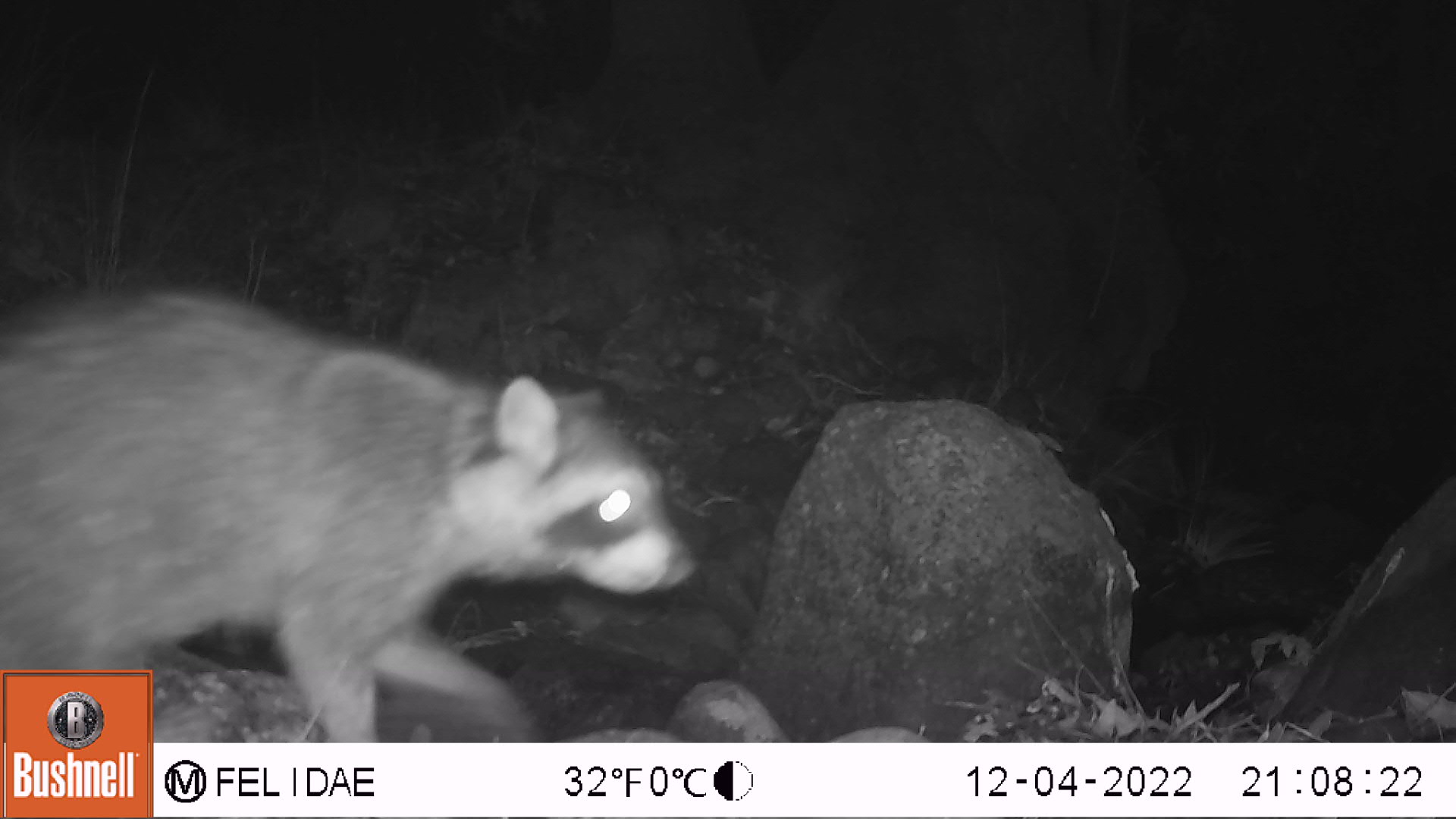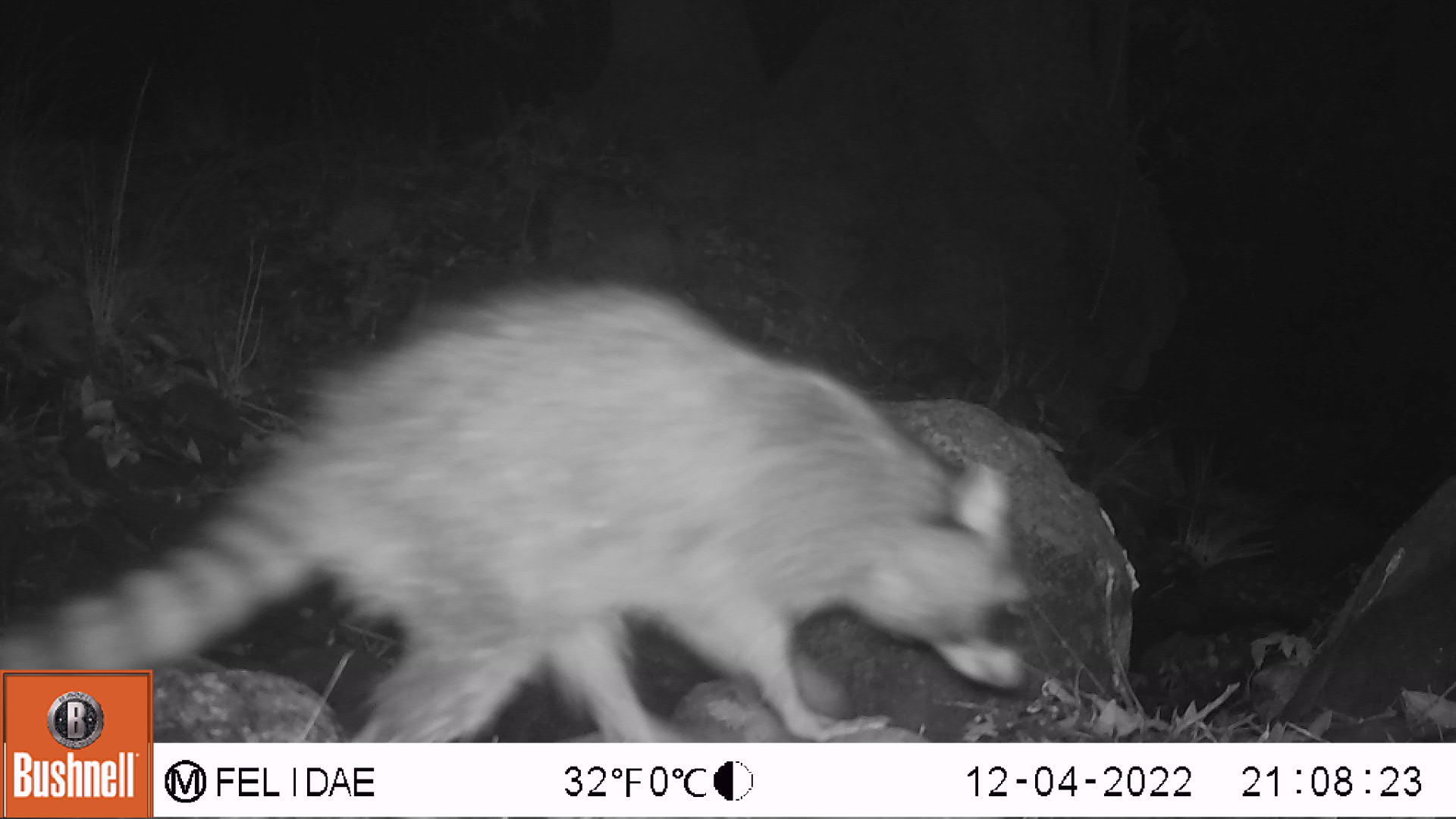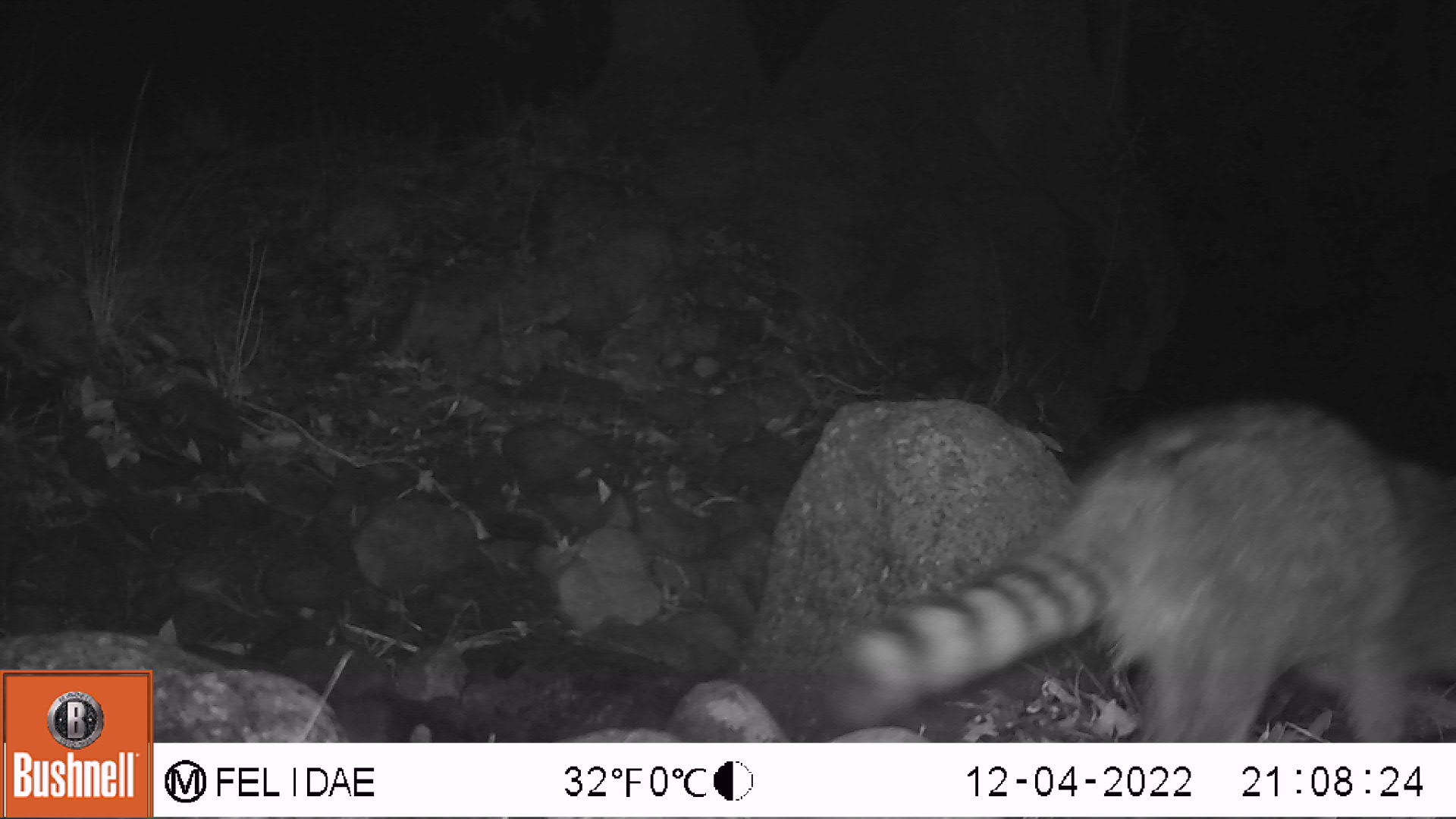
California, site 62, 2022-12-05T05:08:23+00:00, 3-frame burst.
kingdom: Animalia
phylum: Chordata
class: Mammalia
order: Carnivora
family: Procyonidae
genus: Procyon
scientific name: Procyon lotor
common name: raccoon